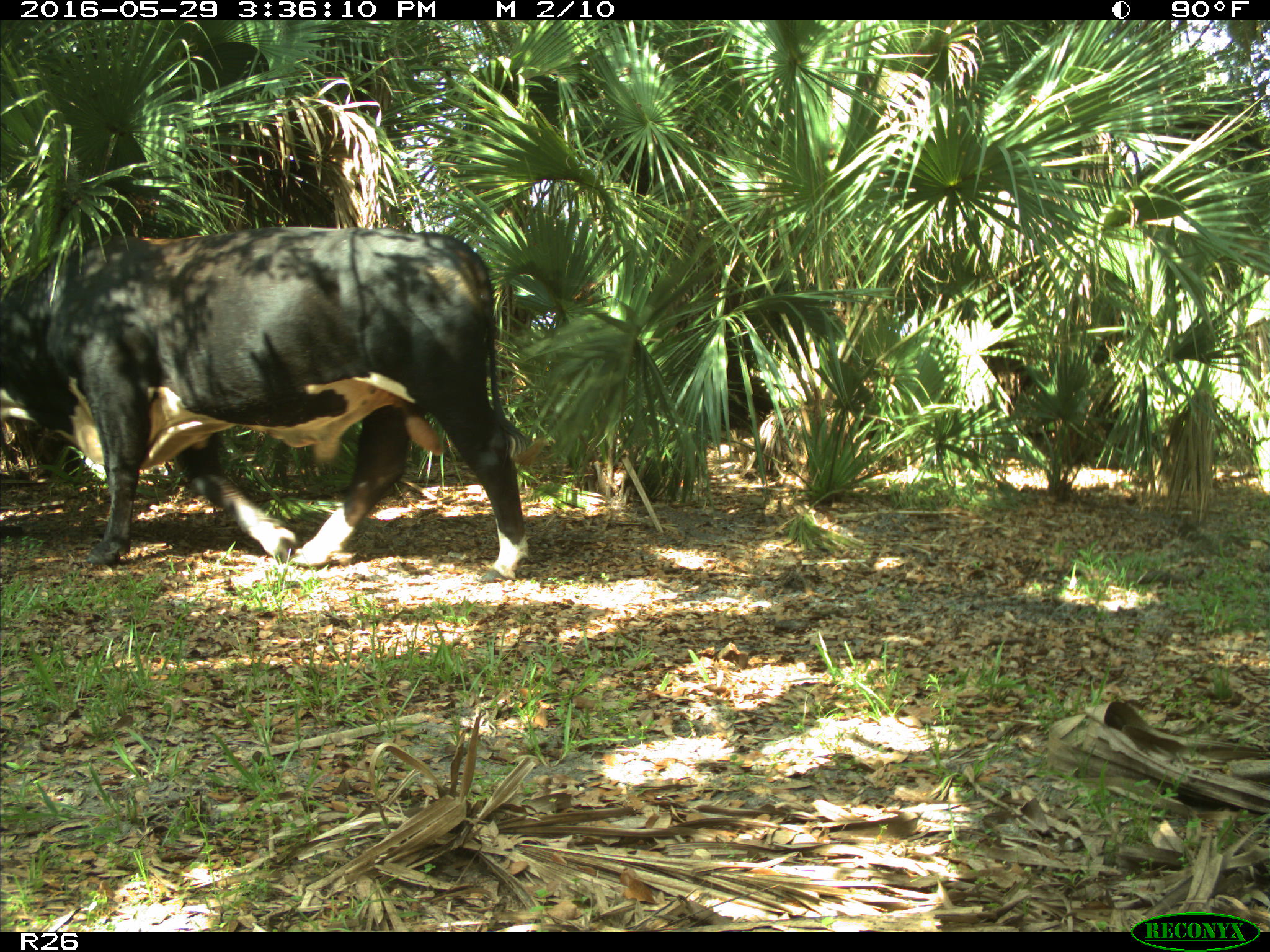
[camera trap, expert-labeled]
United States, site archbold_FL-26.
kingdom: Animalia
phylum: Chordata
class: Mammalia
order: Artiodactyla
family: Bovidae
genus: Bos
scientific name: Bos taurus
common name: domestic cow